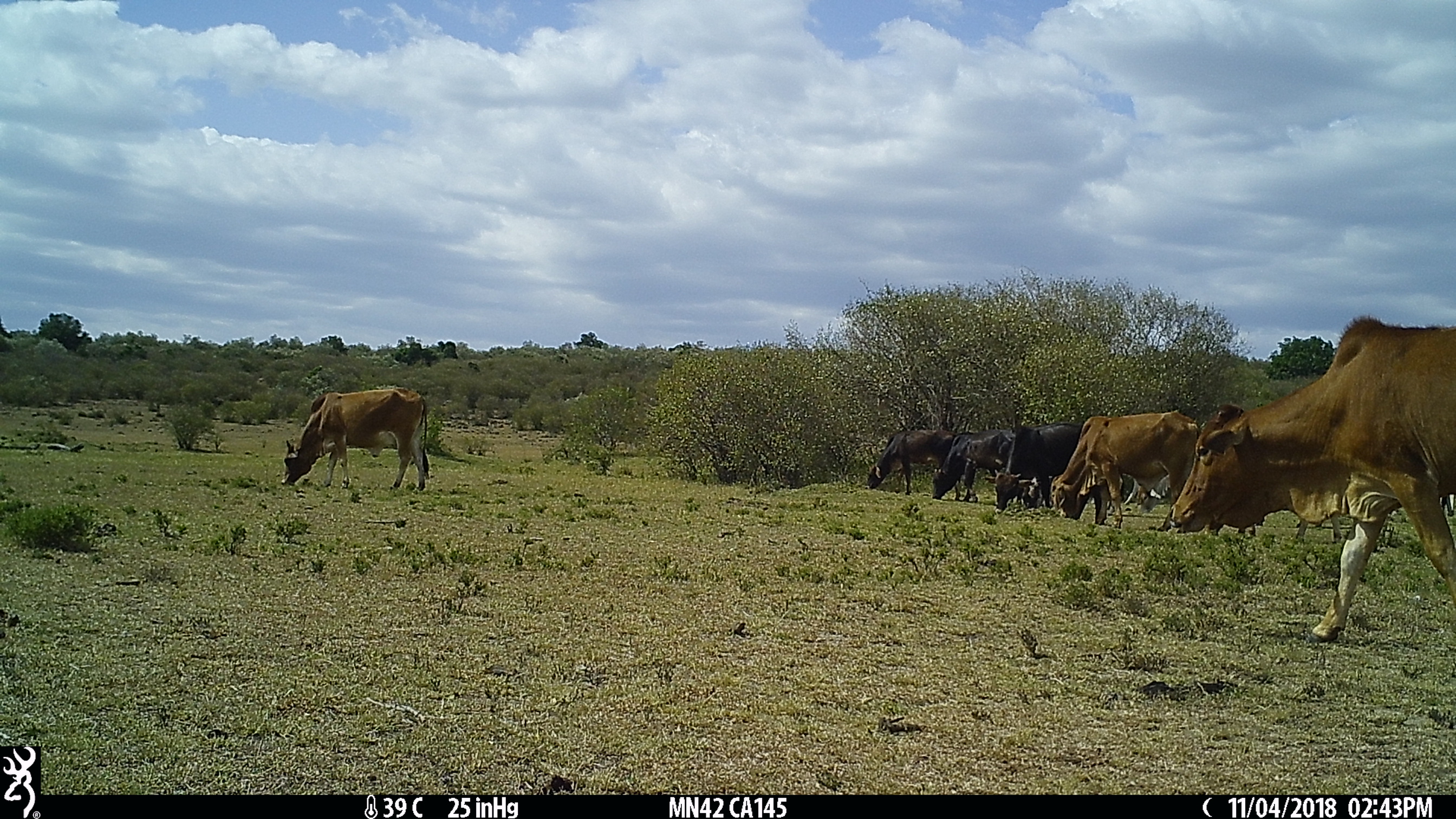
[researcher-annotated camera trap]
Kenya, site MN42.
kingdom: Animalia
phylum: Chordata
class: Mammalia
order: Artiodactyla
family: Bovidae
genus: Bos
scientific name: Bos taurus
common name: cattle